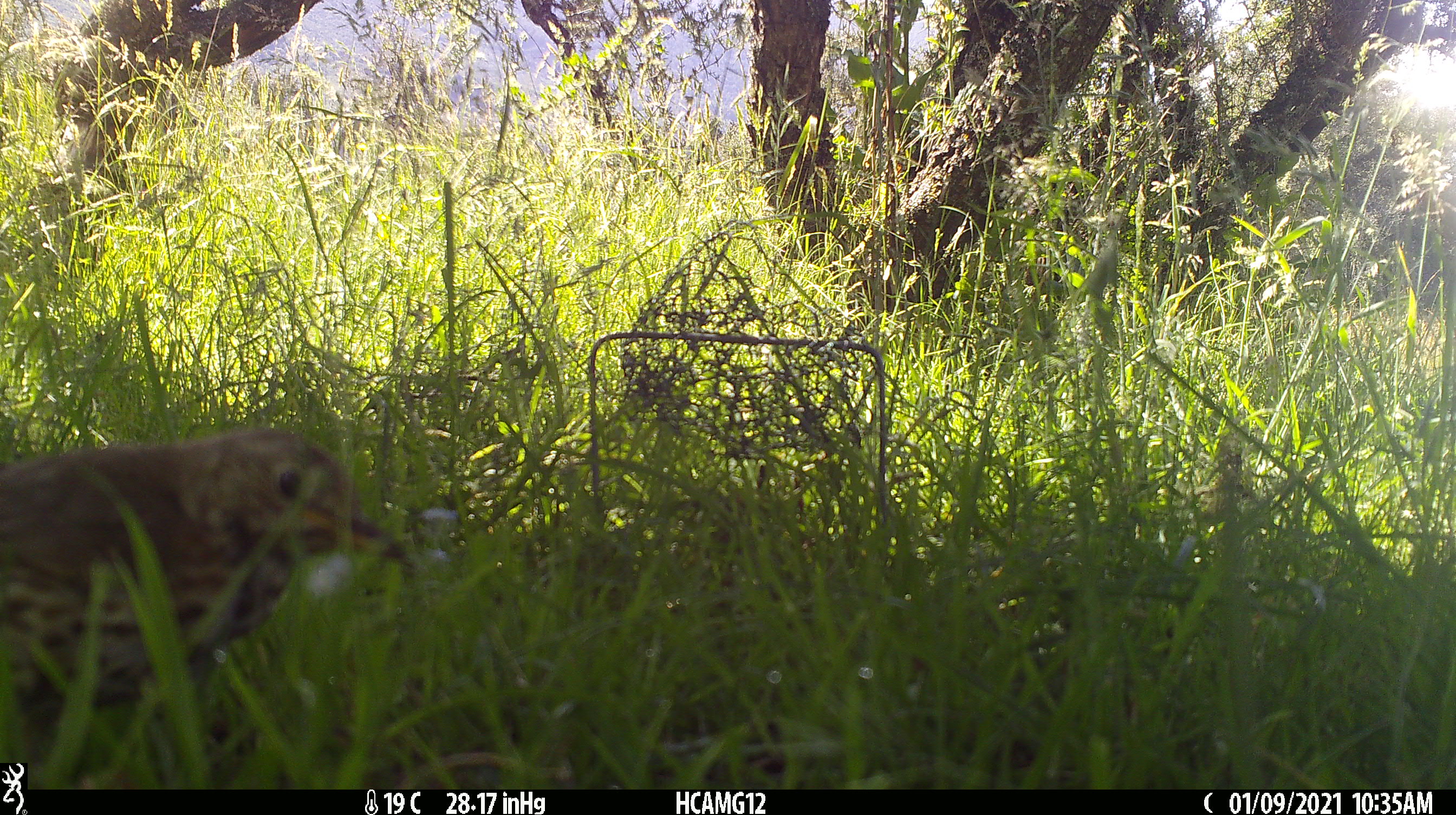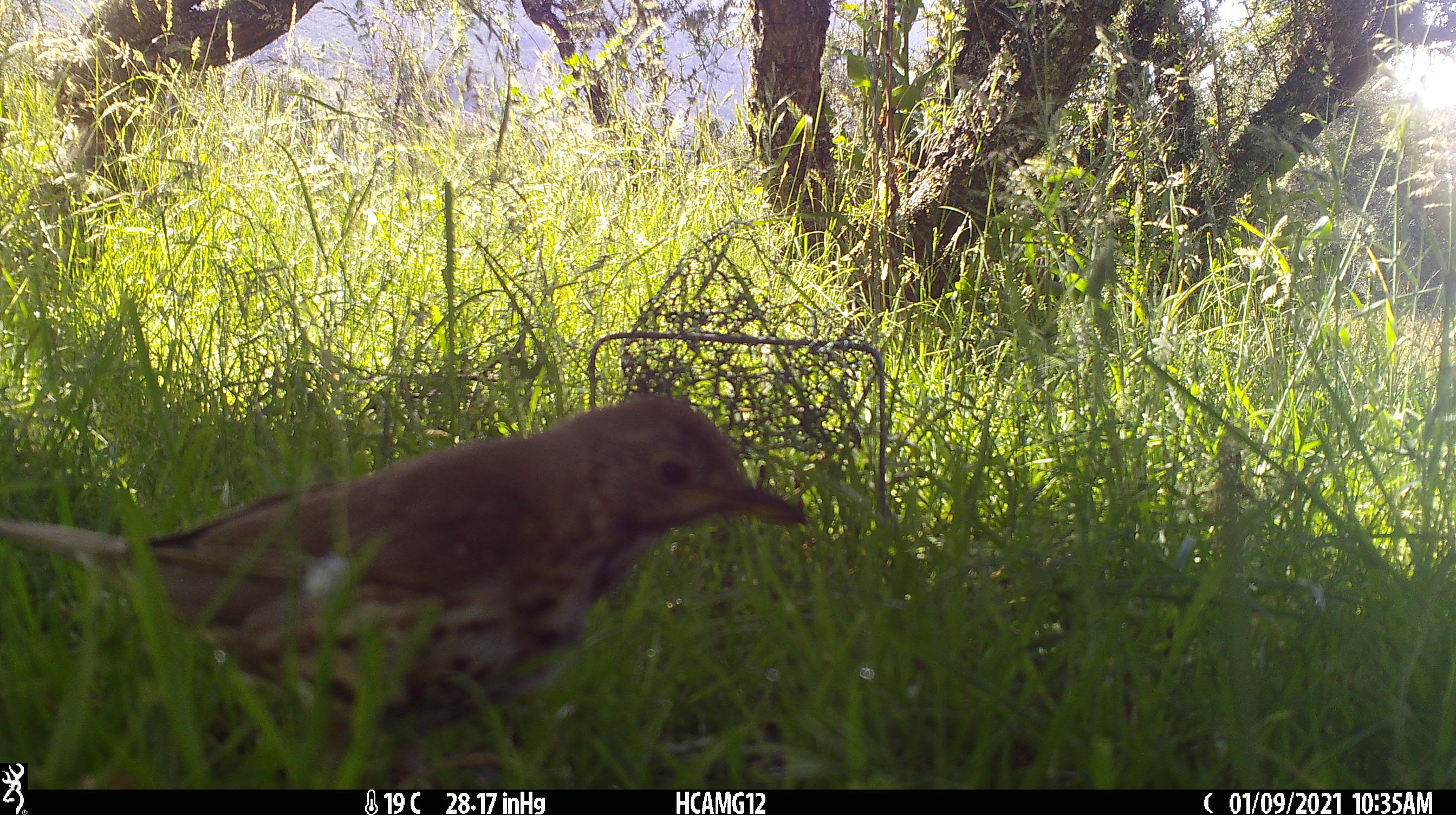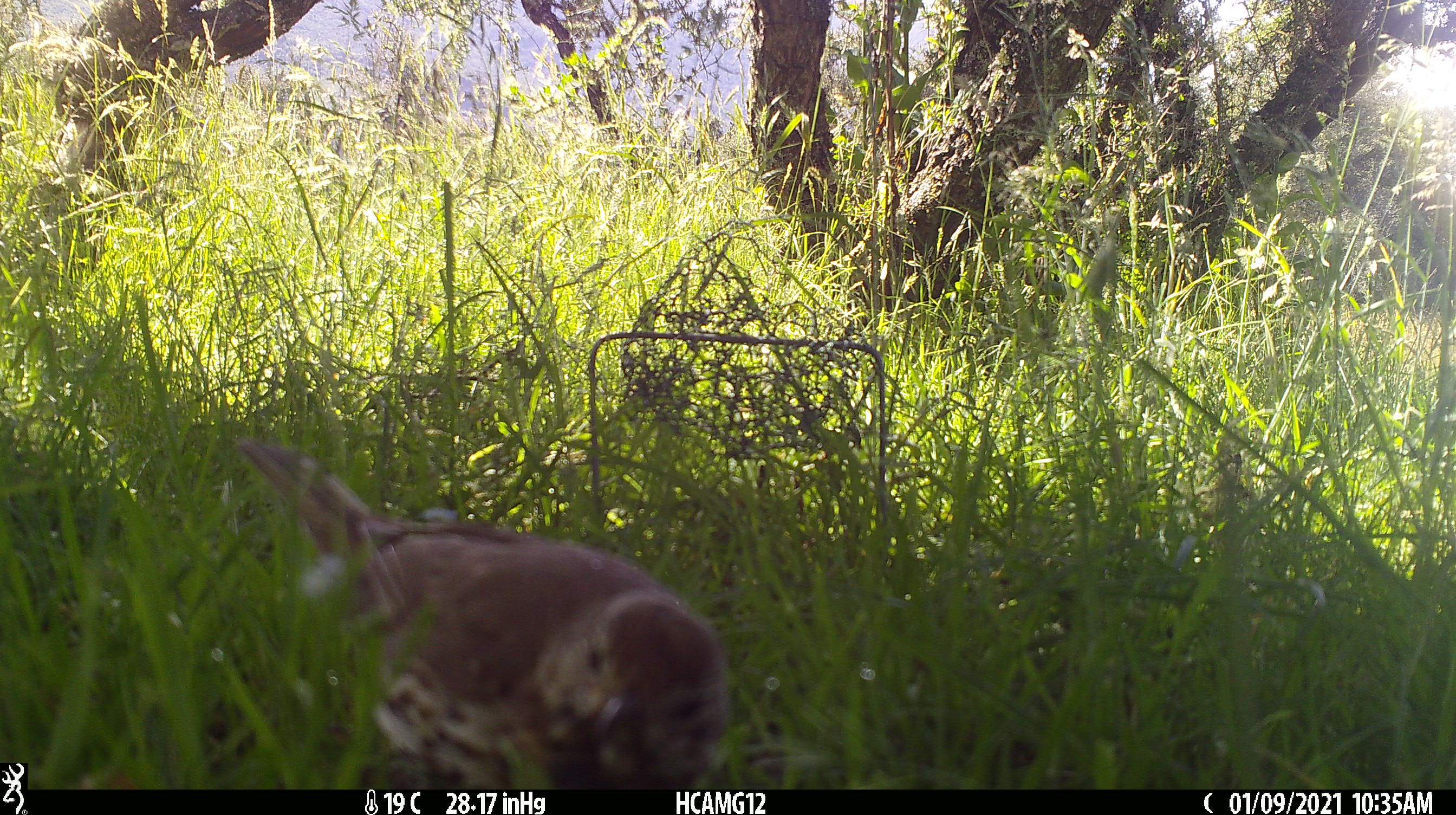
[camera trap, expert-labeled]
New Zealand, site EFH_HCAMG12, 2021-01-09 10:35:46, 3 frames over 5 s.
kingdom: Animalia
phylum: Chordata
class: Aves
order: Passeriformes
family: Turdidae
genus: Turdus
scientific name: Turdus philomelos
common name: song thrush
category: thrush